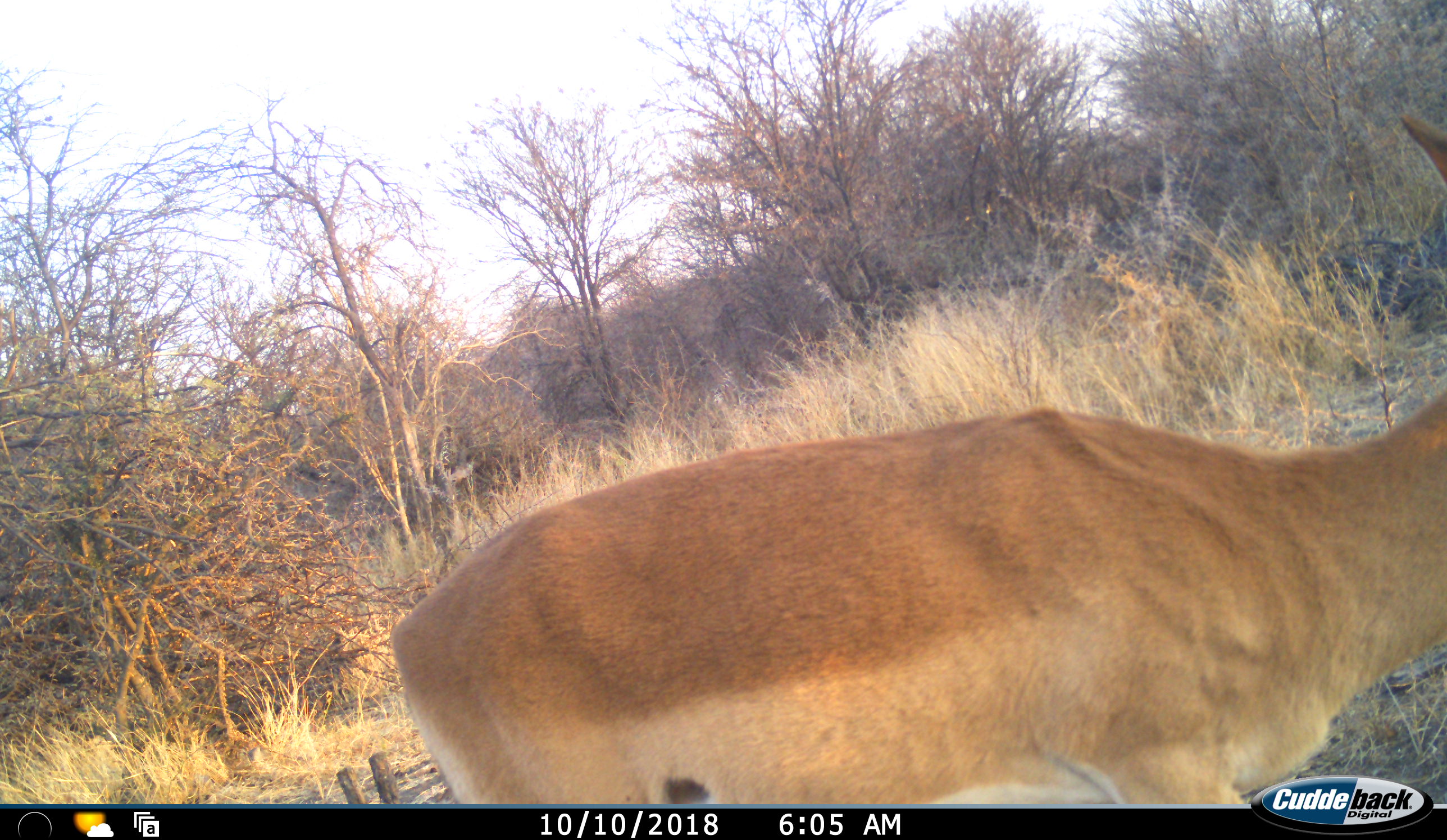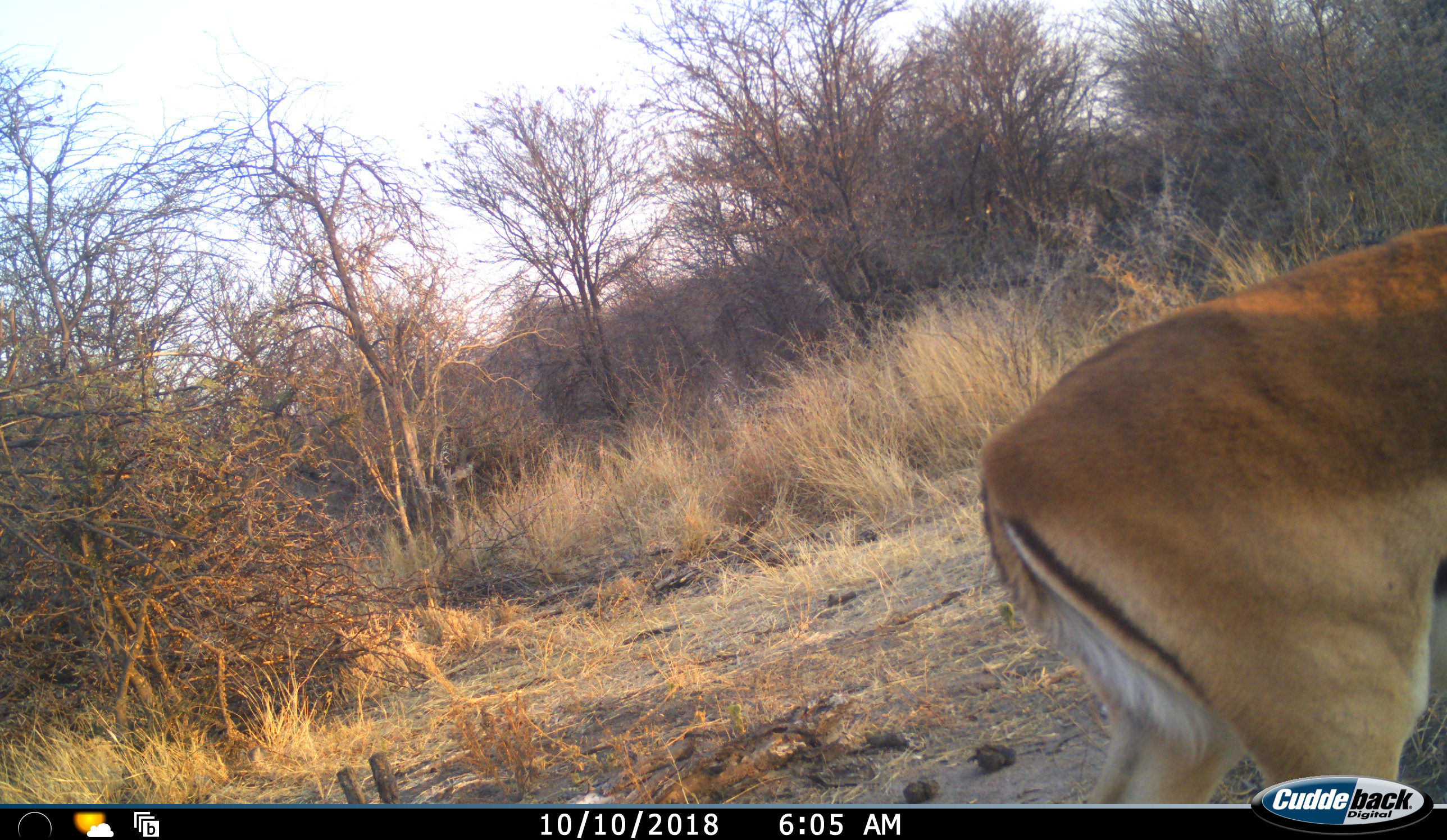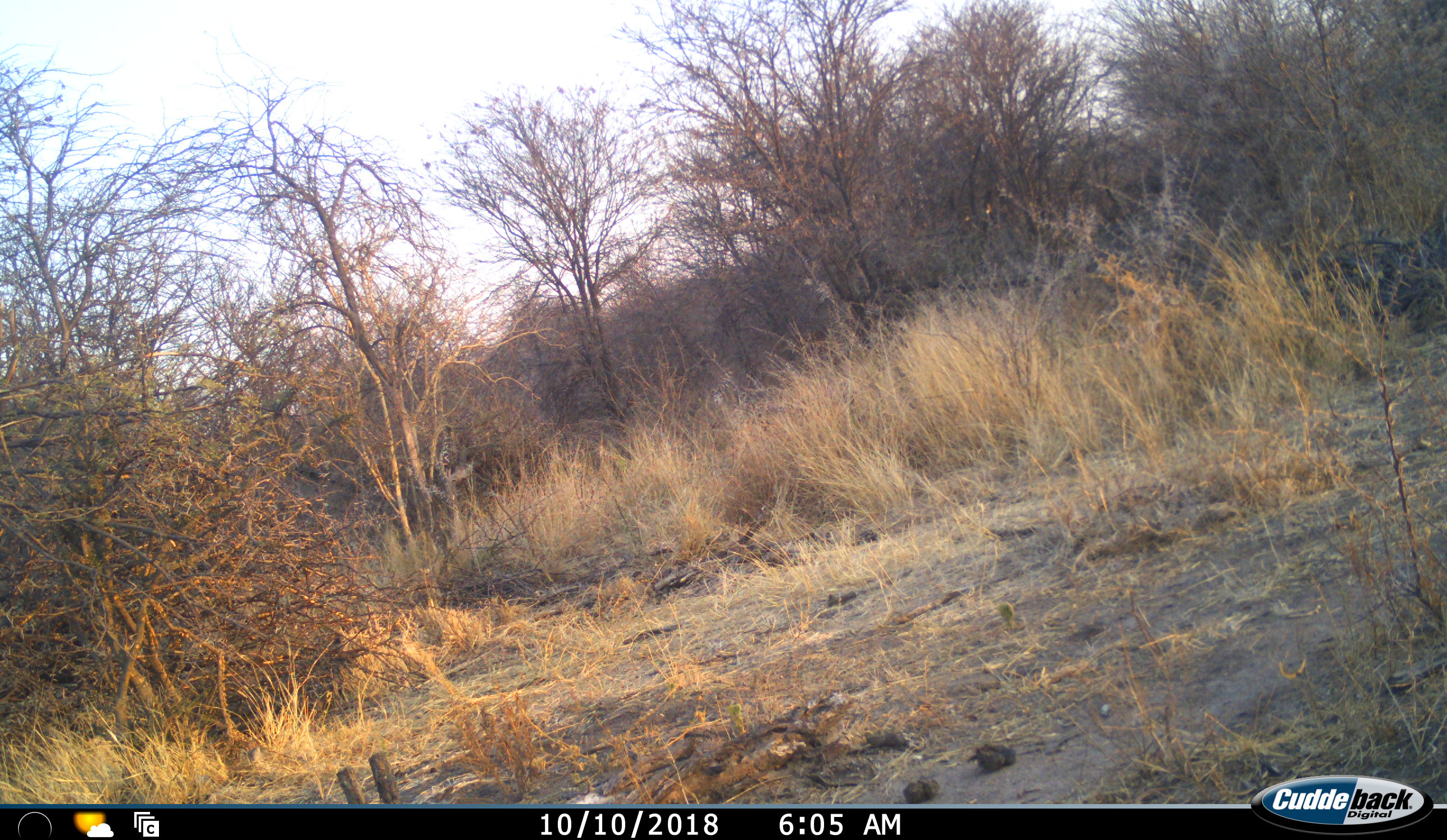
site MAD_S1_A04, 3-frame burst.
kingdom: Animalia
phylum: Chordata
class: Mammalia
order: Artiodactyla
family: Bovidae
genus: Aepyceros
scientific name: Aepyceros melampus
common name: impala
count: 1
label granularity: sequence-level